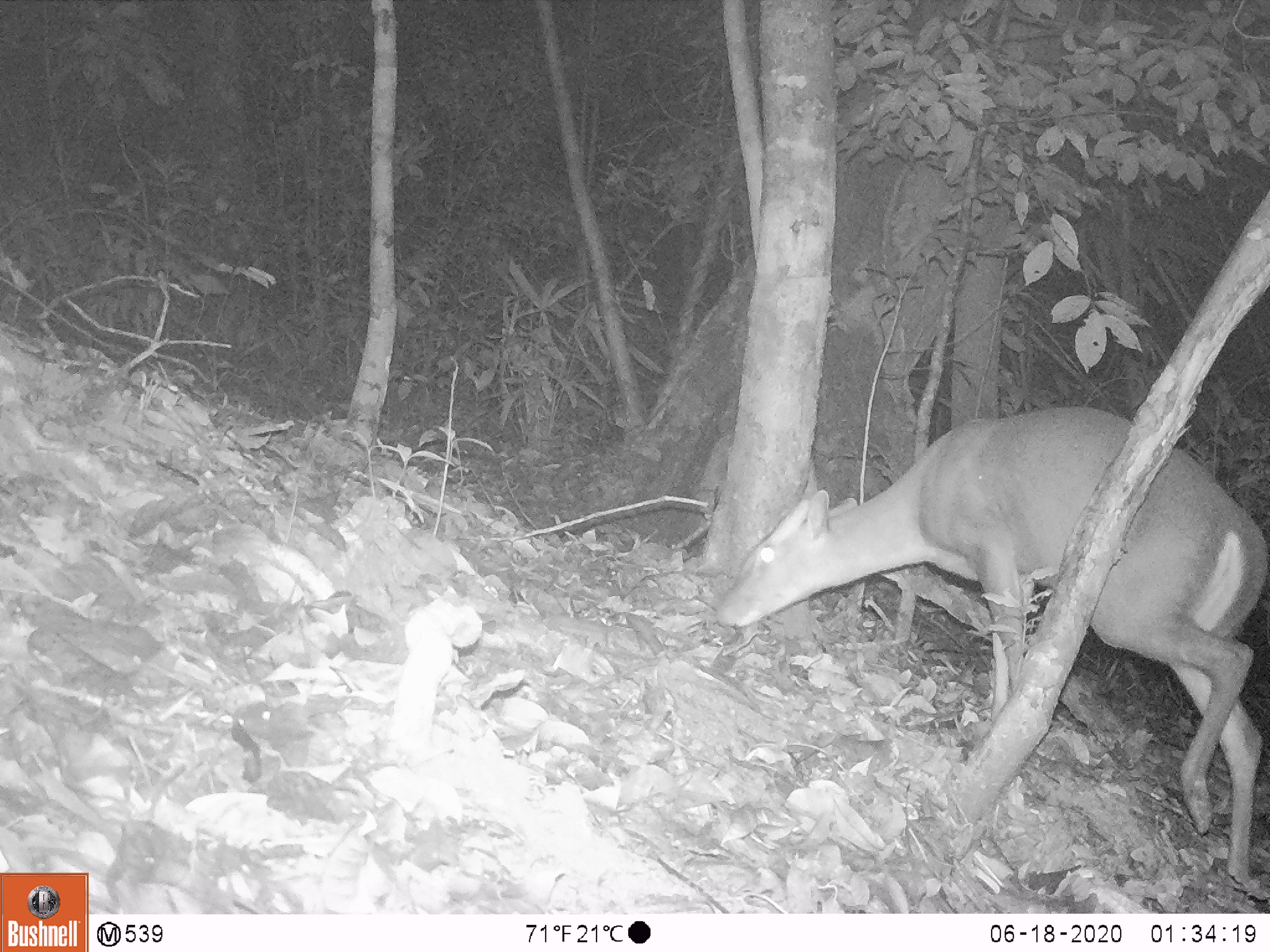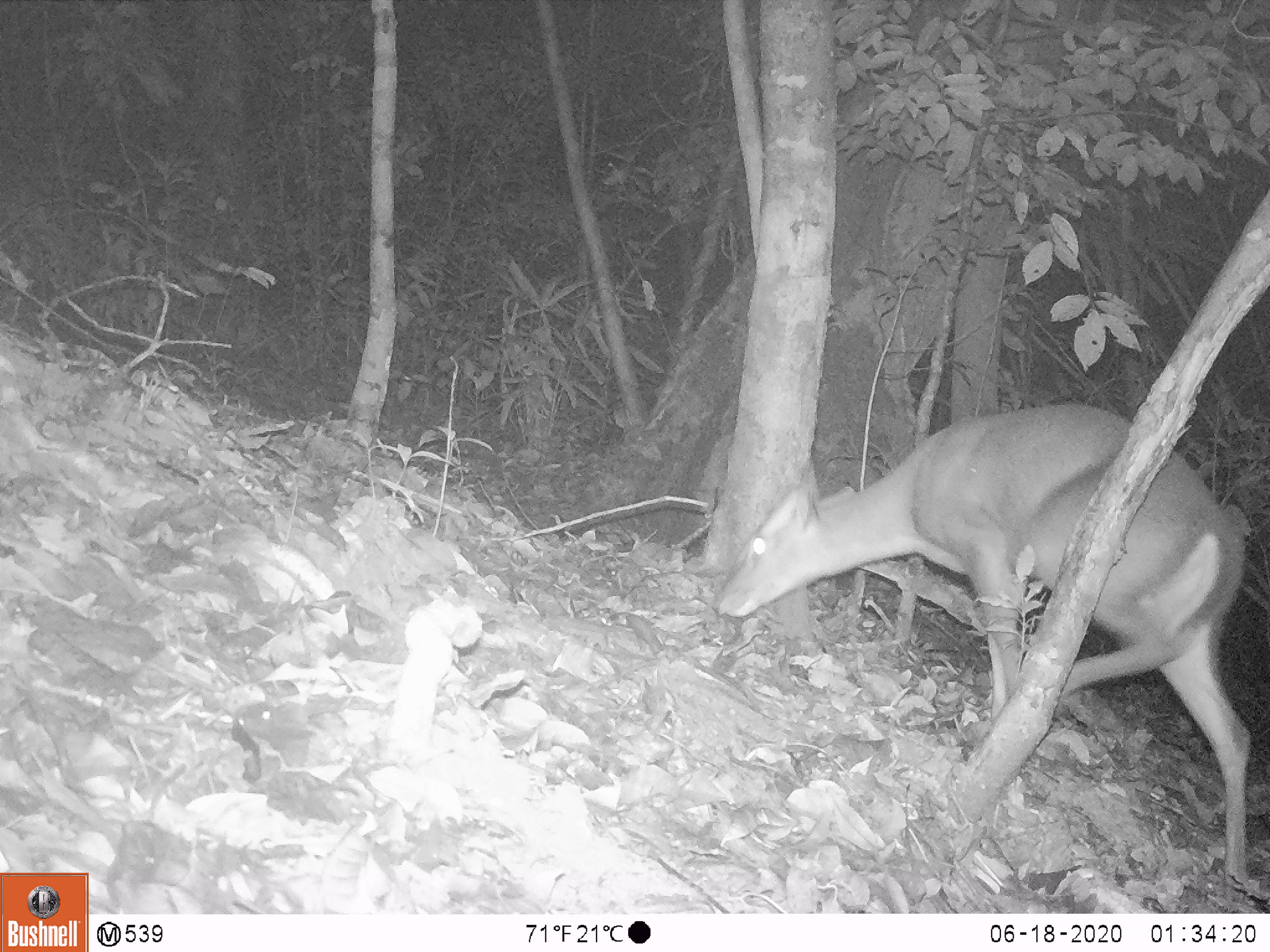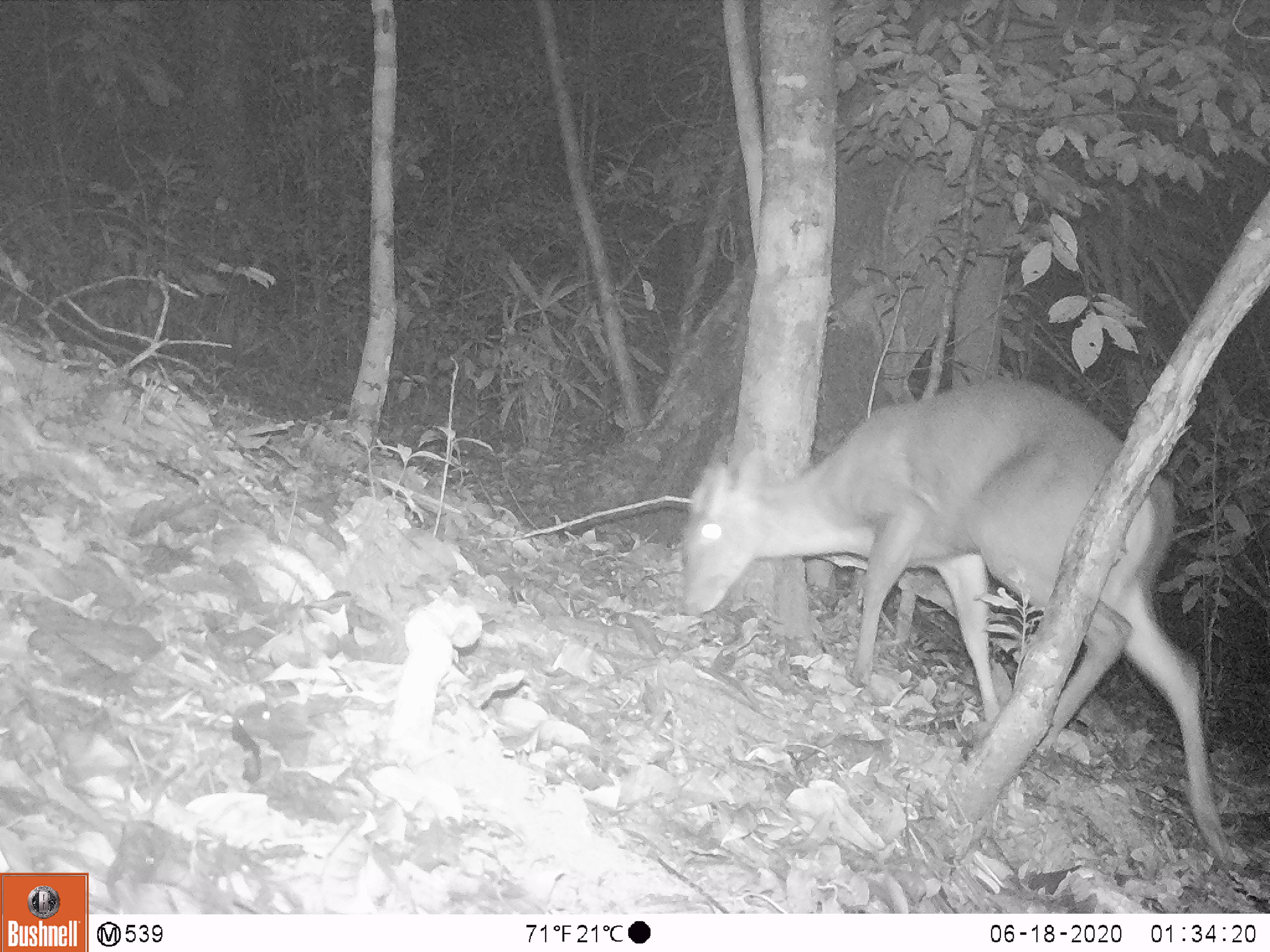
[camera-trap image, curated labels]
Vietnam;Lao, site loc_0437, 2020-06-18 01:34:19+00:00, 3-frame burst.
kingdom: Animalia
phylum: Chordata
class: Mammalia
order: Artiodactyla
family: Cervidae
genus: Muntiacus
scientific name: Muntiacus rooseveltorum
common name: roosevelt's muntjac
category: roosevelts muntjac group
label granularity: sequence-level